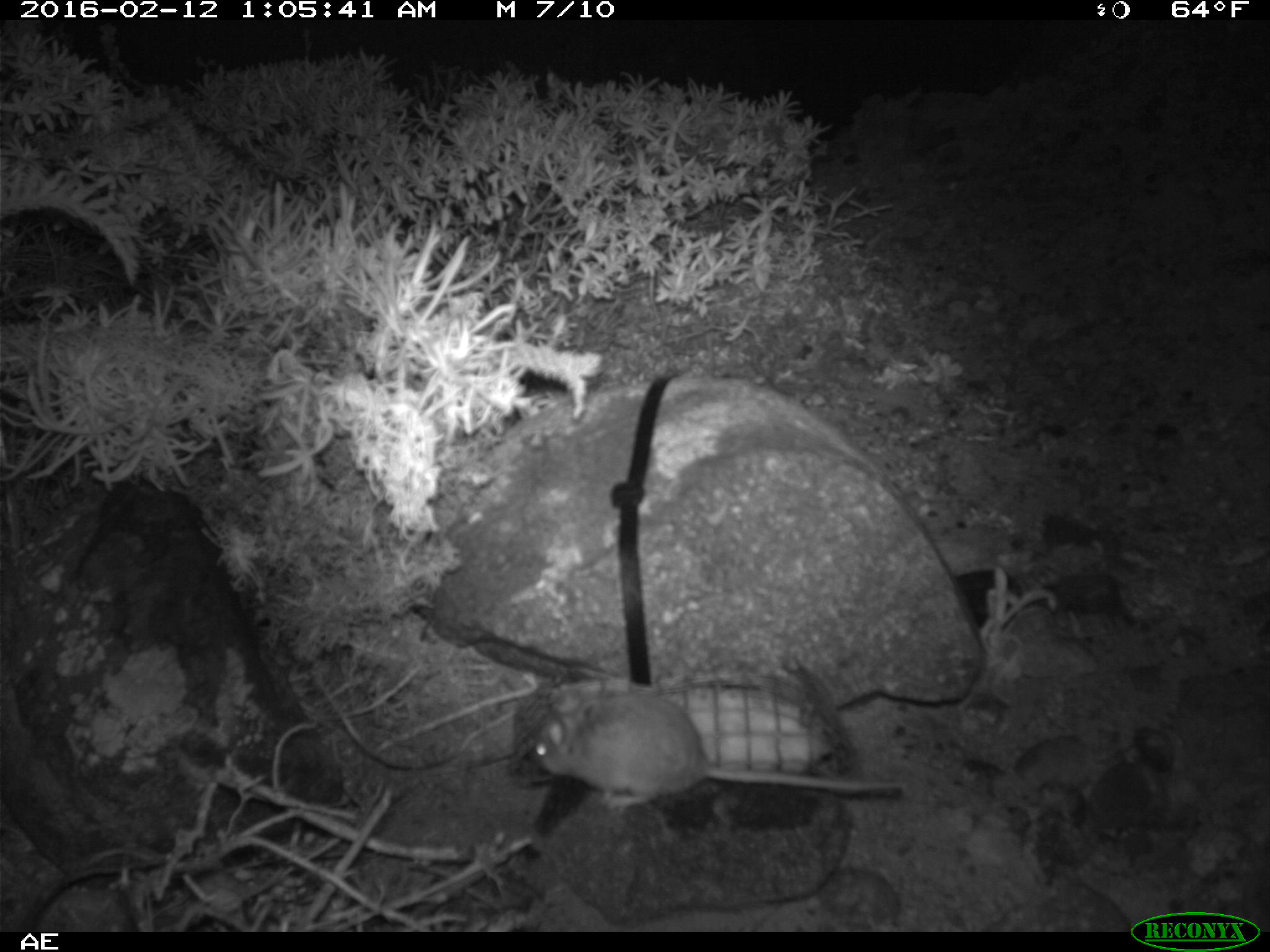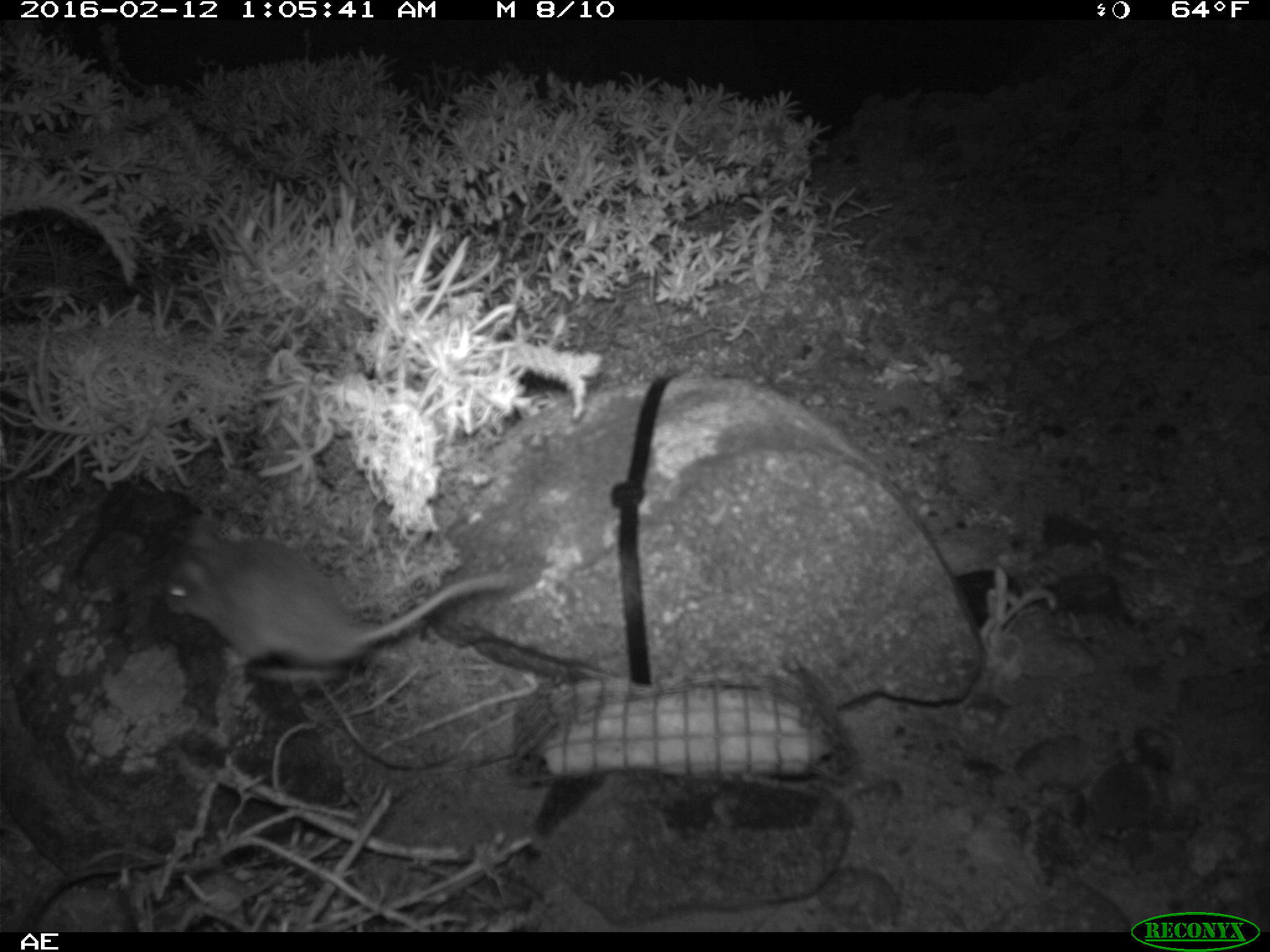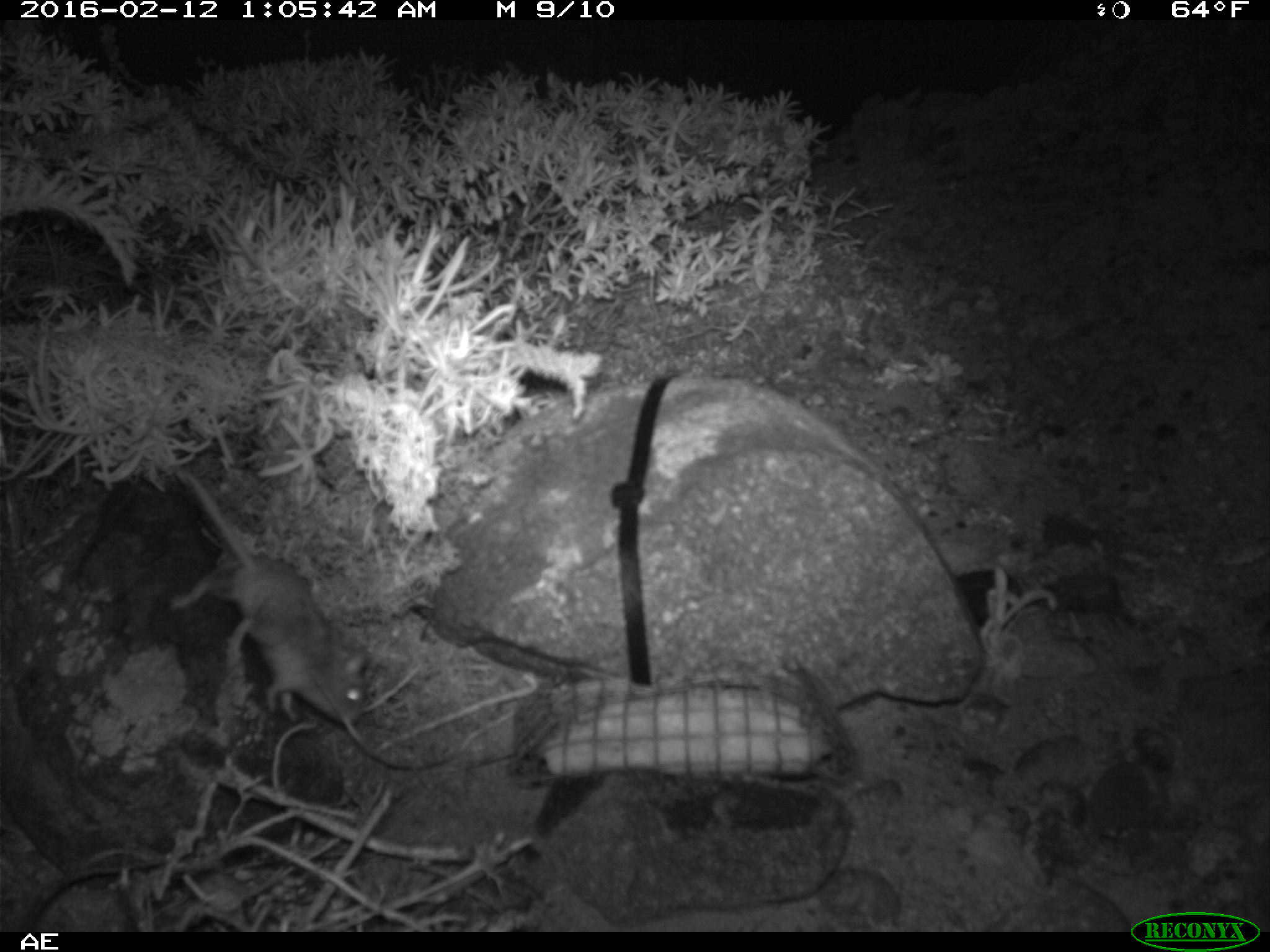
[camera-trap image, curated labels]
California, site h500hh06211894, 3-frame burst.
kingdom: Animalia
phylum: Chordata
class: Mammalia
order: Rodentia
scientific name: Rodentia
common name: rodent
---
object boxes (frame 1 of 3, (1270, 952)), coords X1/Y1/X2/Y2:
rodent: 530/675/904/807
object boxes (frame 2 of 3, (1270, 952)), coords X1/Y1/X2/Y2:
rodent: 162/512/509/681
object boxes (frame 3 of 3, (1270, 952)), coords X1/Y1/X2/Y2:
rodent: 169/468/369/729